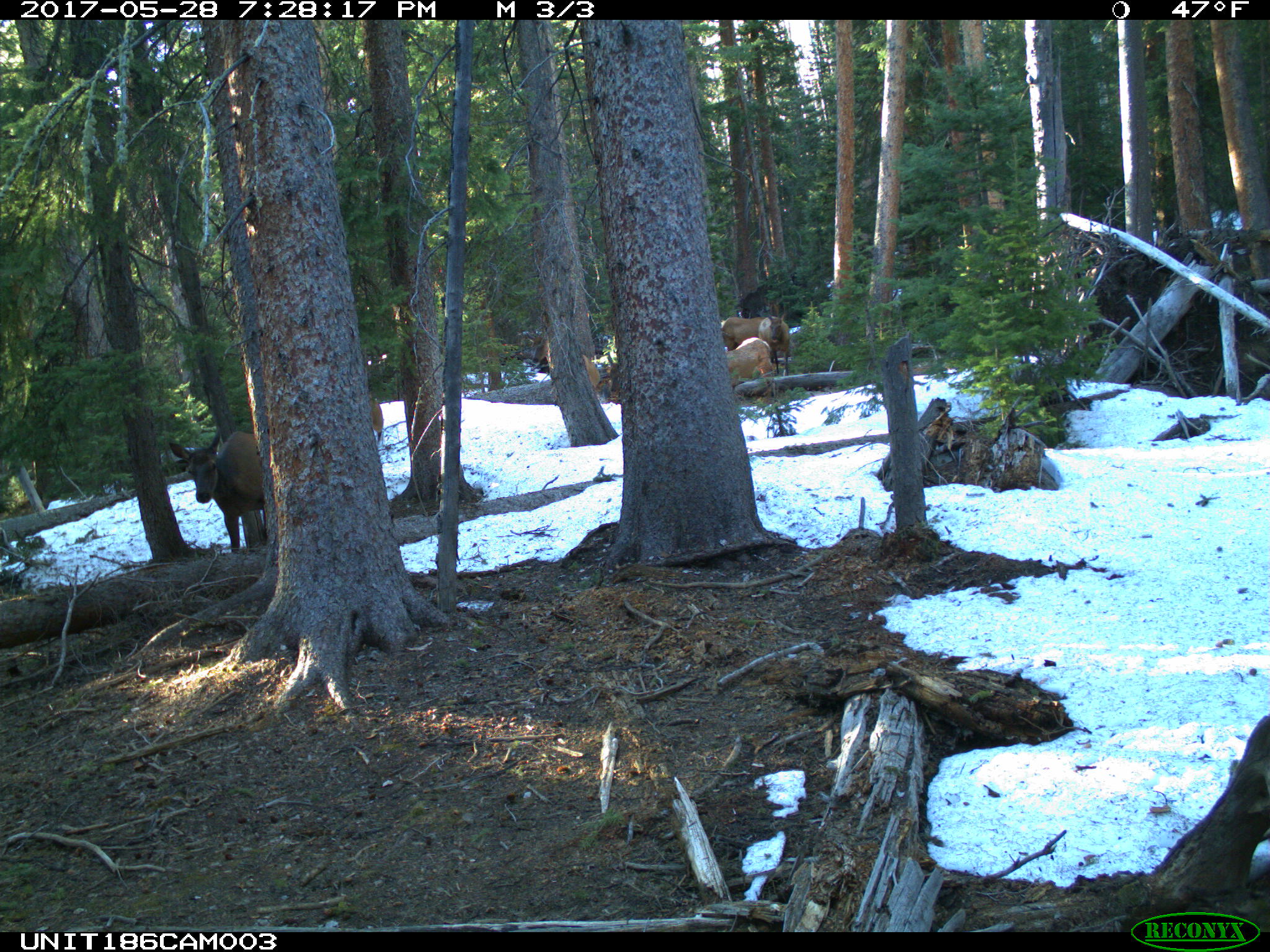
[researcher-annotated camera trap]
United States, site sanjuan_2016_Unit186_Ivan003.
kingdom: Animalia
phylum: Chordata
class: Mammalia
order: Artiodactyla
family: Cervidae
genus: Cervus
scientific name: Cervus elaphus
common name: red deer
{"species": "Cervus elaphus (red deer)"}